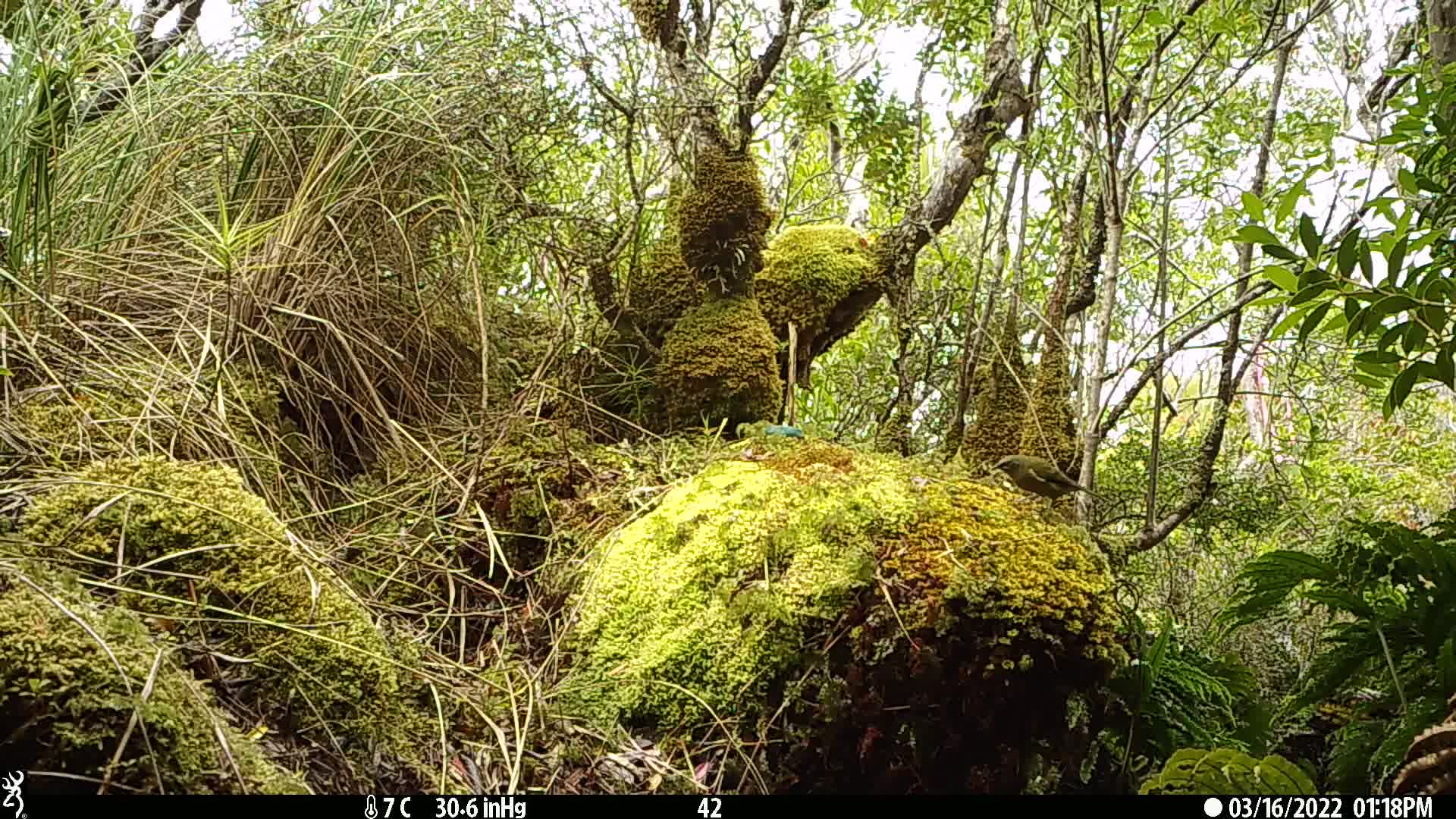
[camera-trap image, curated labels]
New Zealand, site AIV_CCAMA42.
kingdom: Animalia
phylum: Chordata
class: Aves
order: Passeriformes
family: Meliphagidae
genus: Anthornis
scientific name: Anthornis melanura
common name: new zealand bellbird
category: bellbird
Bellbird (new zealand bellbird) (Anthornis melanura).